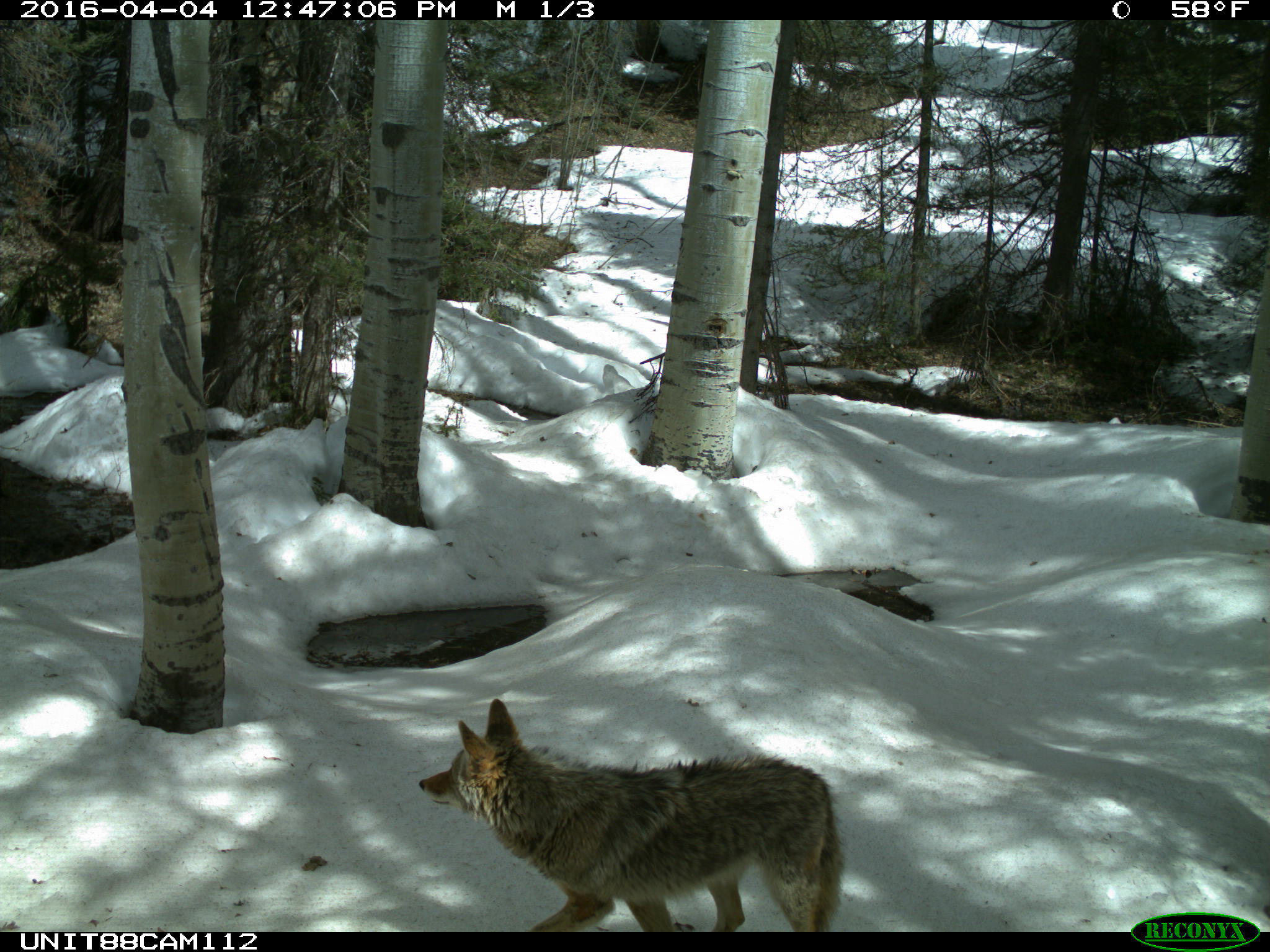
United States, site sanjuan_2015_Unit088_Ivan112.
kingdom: Animalia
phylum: Chordata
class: Mammalia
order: Carnivora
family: Canidae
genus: Canis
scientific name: Canis latrans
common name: coyote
Canis latrans (coyote).